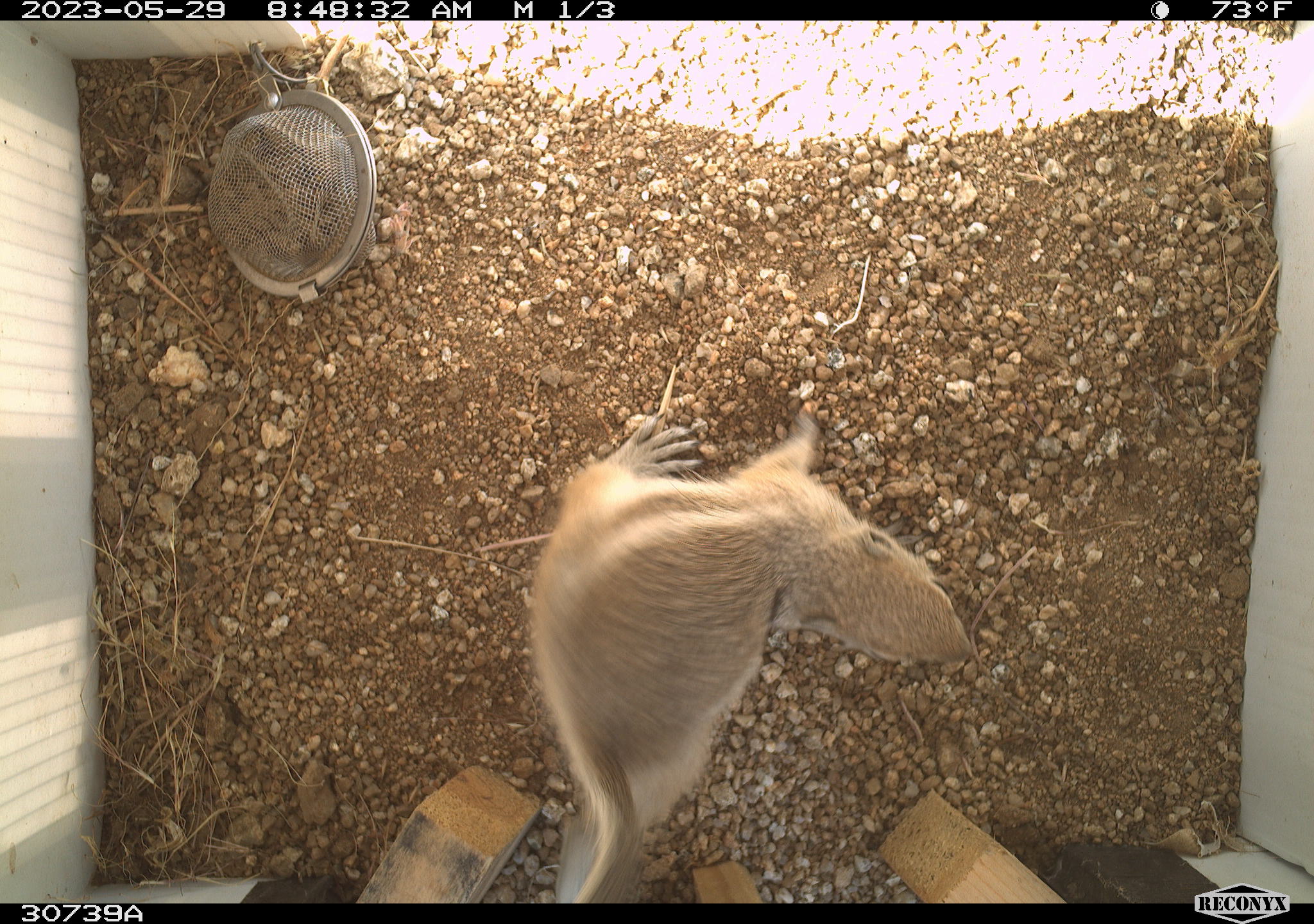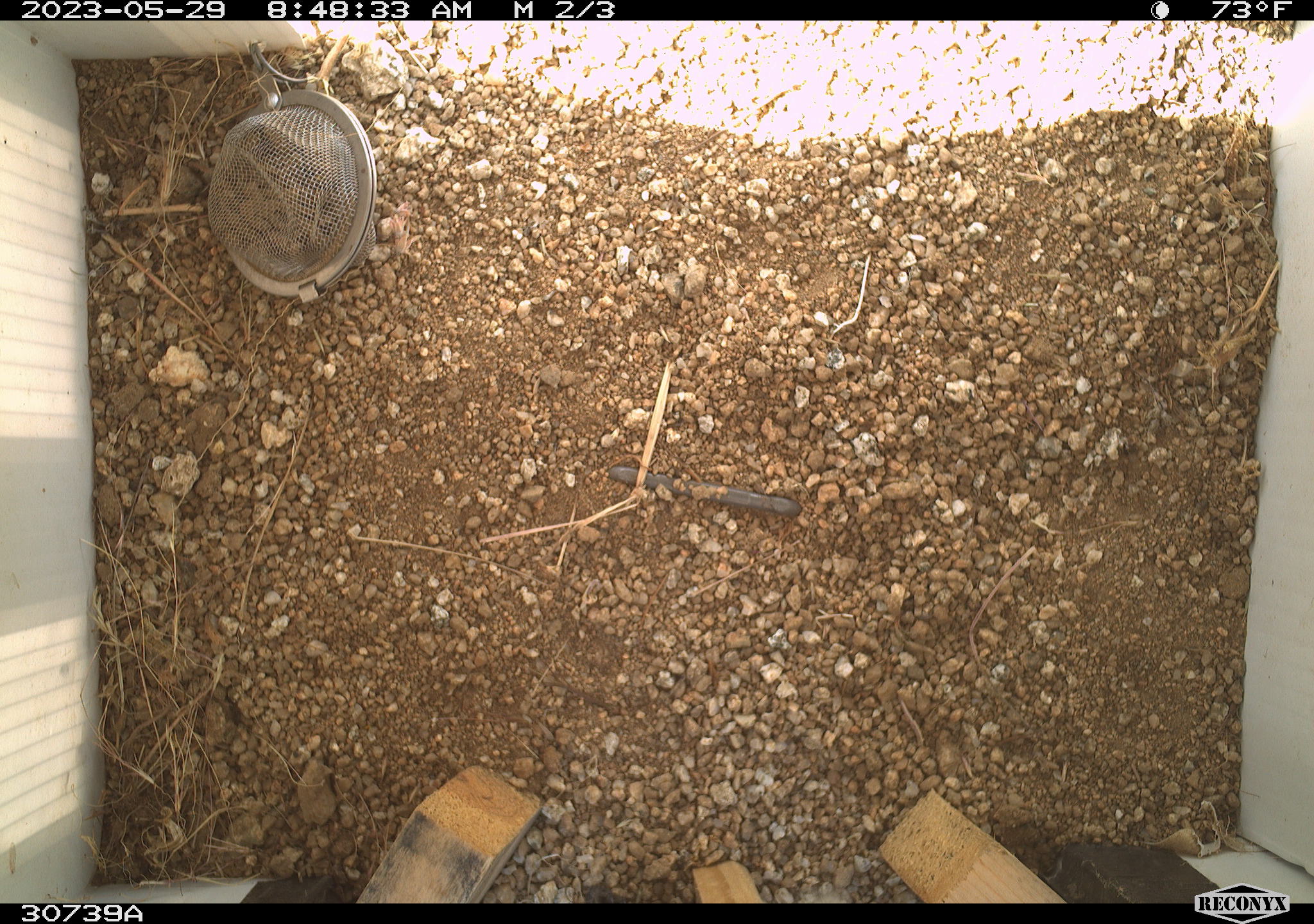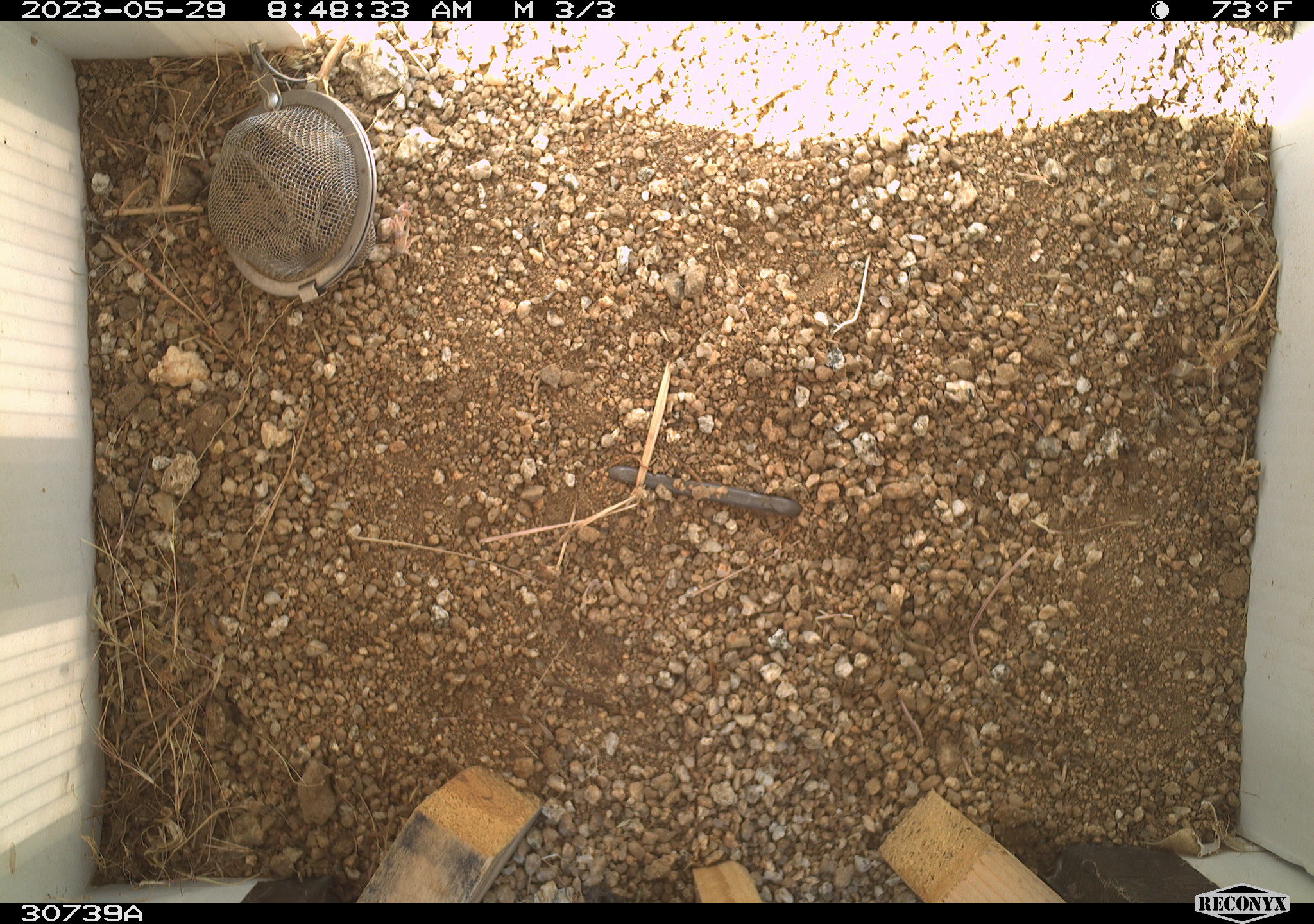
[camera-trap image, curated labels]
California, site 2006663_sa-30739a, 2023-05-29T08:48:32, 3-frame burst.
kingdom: Animalia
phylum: Chordata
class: Mammalia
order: Rodentia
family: Sciuridae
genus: Ammospermophilus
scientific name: Ammospermophilus leucurus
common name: white-tailed antelope squirrel